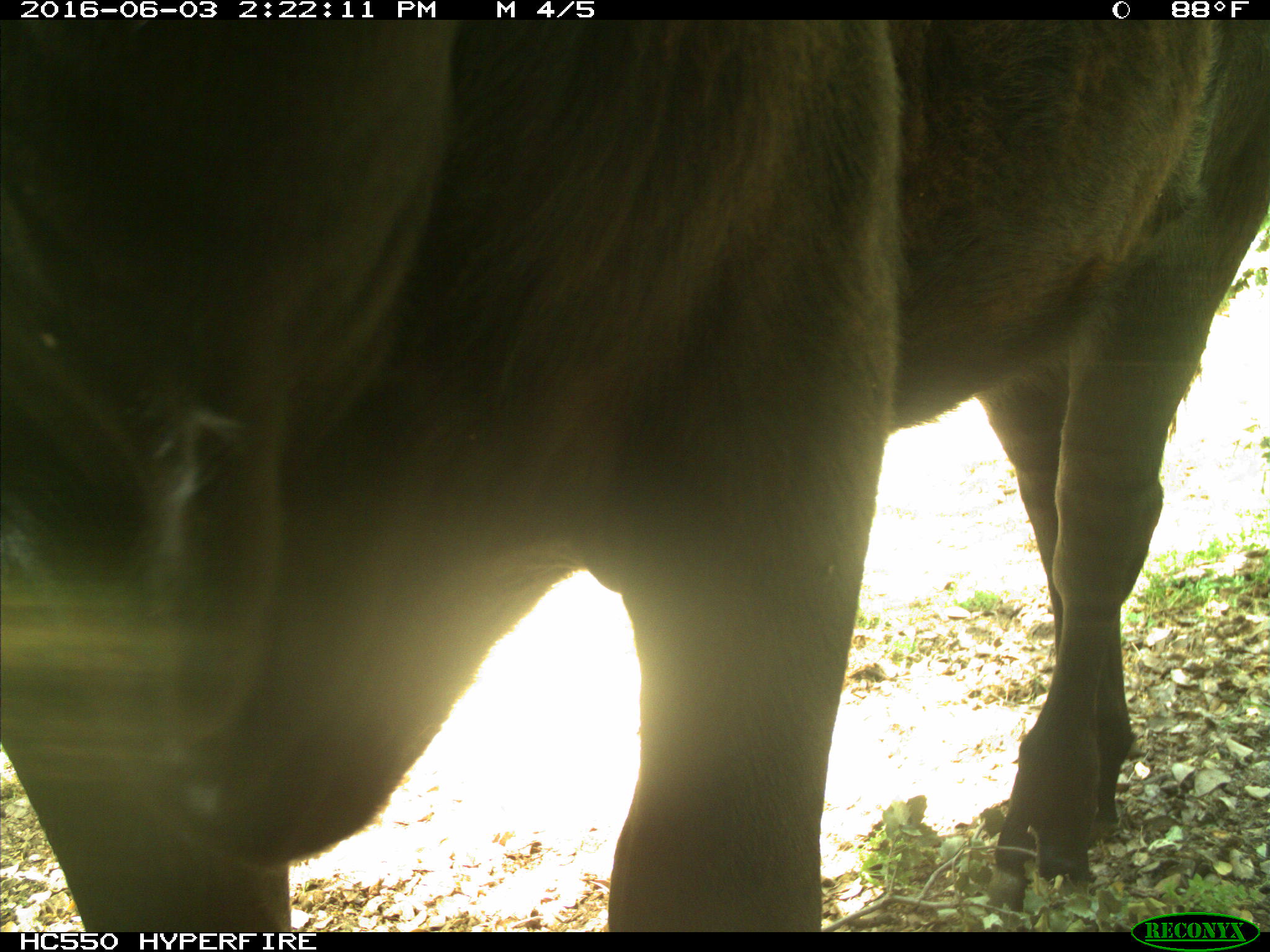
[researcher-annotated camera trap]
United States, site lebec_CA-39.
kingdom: Animalia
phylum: Chordata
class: Mammalia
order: Artiodactyla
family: Bovidae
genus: Bos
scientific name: Bos taurus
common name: domestic cow